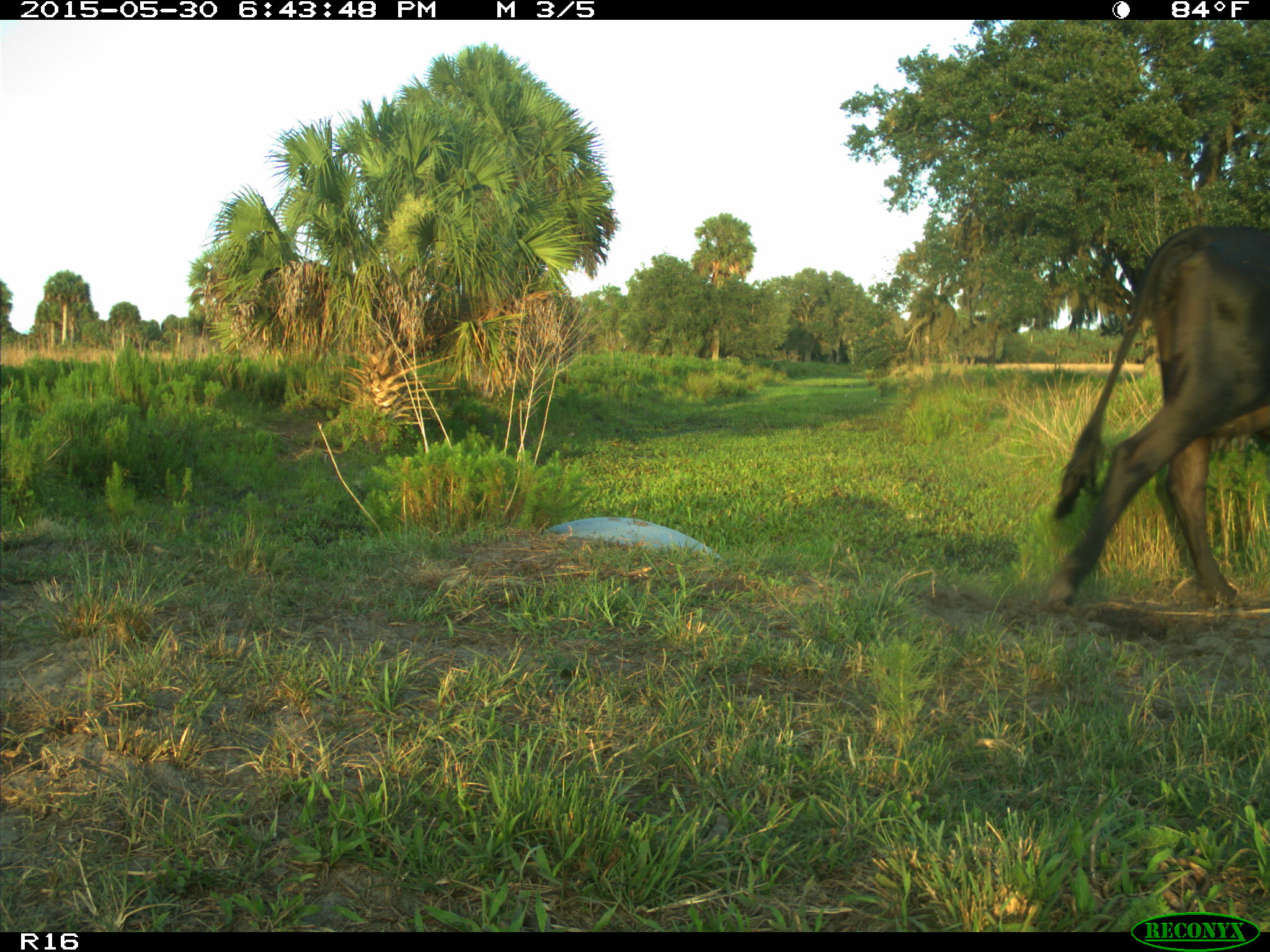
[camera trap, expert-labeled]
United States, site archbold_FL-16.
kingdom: Animalia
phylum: Chordata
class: Mammalia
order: Artiodactyla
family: Bovidae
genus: Bos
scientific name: Bos taurus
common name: domestic cow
Bos taurus (domestic cow).